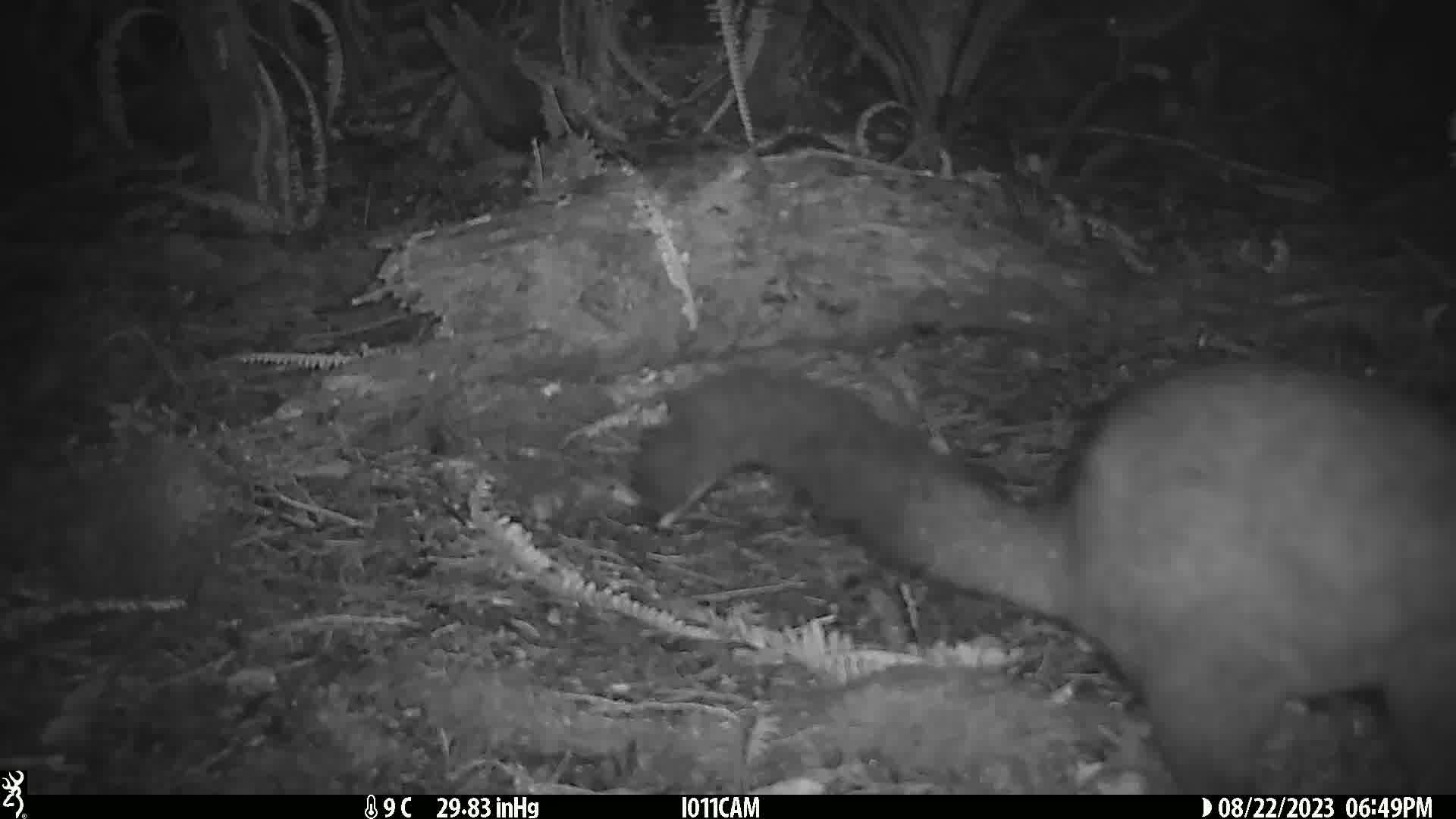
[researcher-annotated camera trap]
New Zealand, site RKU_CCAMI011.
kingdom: Animalia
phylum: Chordata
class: Mammalia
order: Diprotodontia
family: Phalangeridae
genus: Trichosurus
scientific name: Trichosurus vulpecula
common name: common brushtail possum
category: possum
Possum (common brushtail possum) (Trichosurus vulpecula).